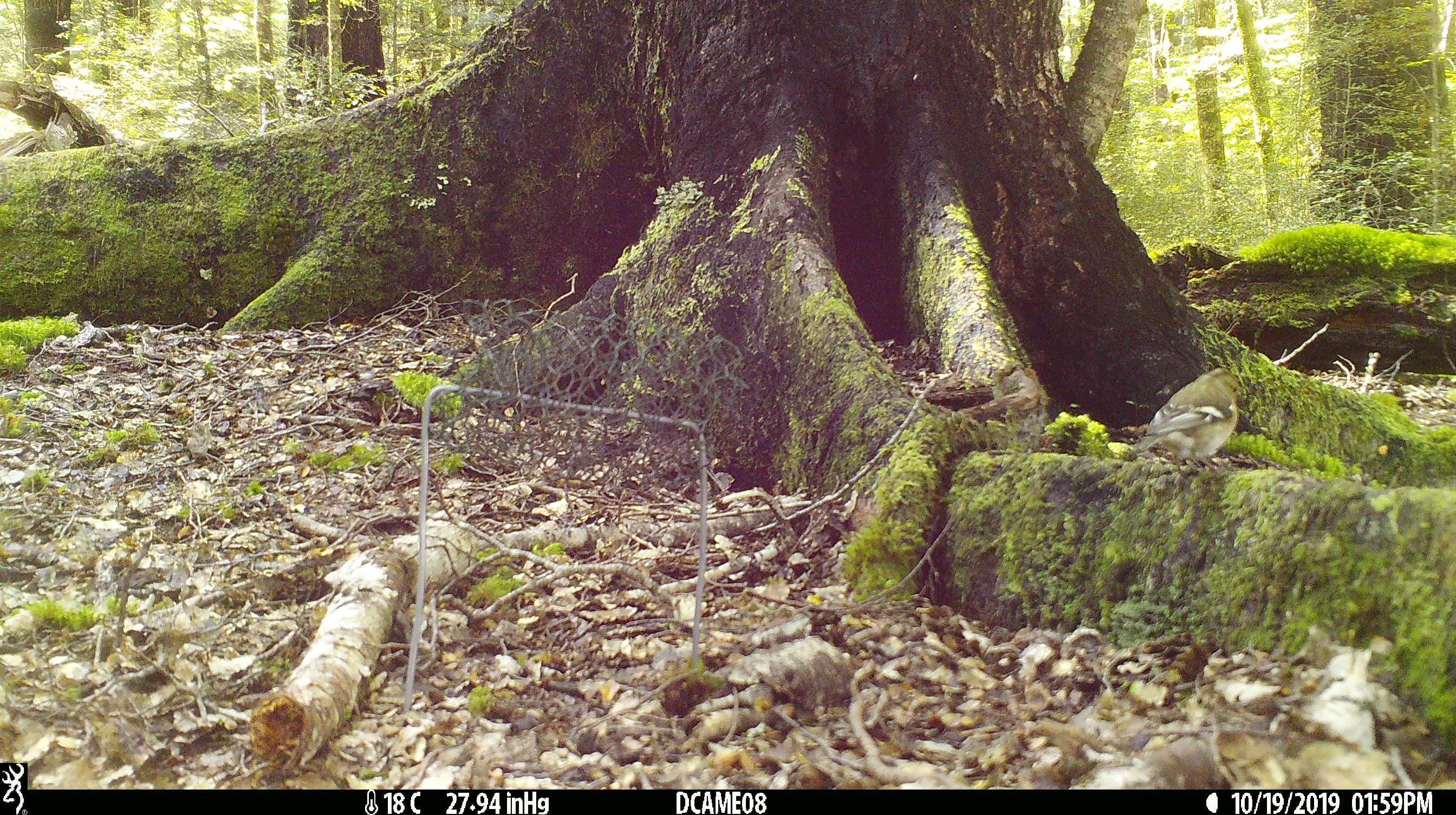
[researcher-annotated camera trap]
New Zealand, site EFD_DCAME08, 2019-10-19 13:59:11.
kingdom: Animalia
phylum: Chordata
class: Aves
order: Passeriformes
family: Fringillidae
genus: Fringilla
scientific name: Fringilla coelebs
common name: common chaffinch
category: chaffinch